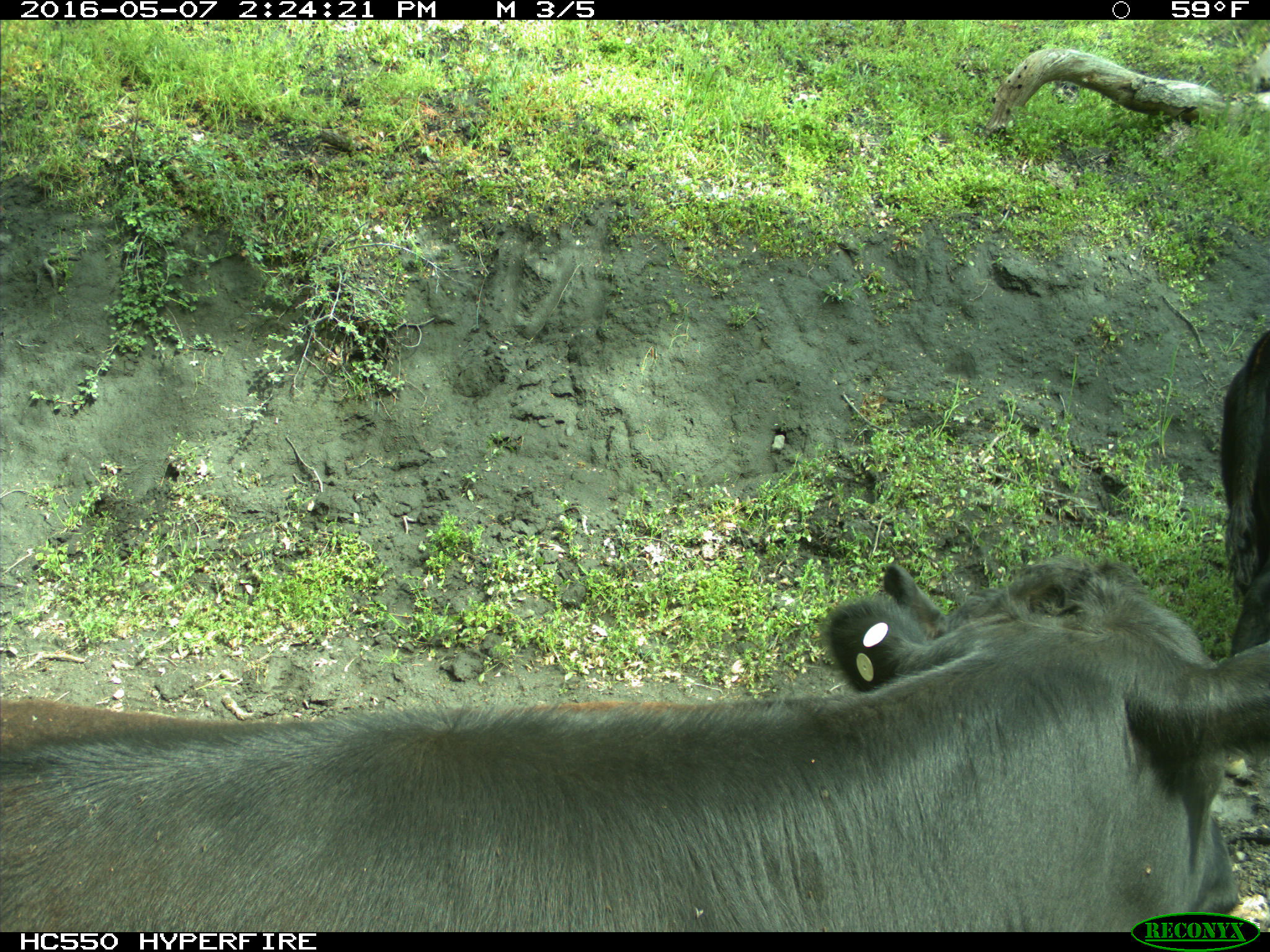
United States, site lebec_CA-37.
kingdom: Animalia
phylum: Chordata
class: Mammalia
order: Artiodactyla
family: Bovidae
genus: Bos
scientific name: Bos taurus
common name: domestic cow